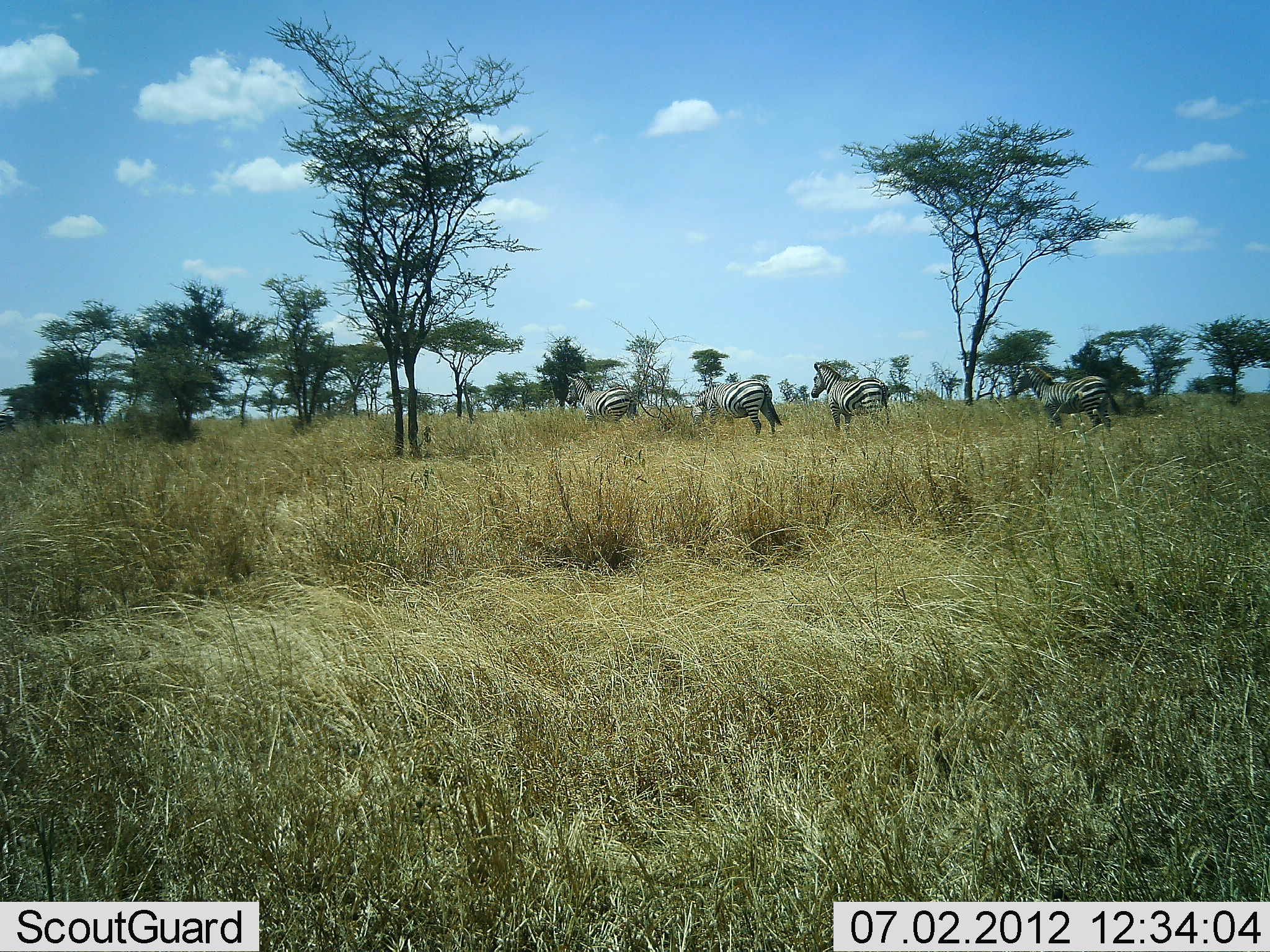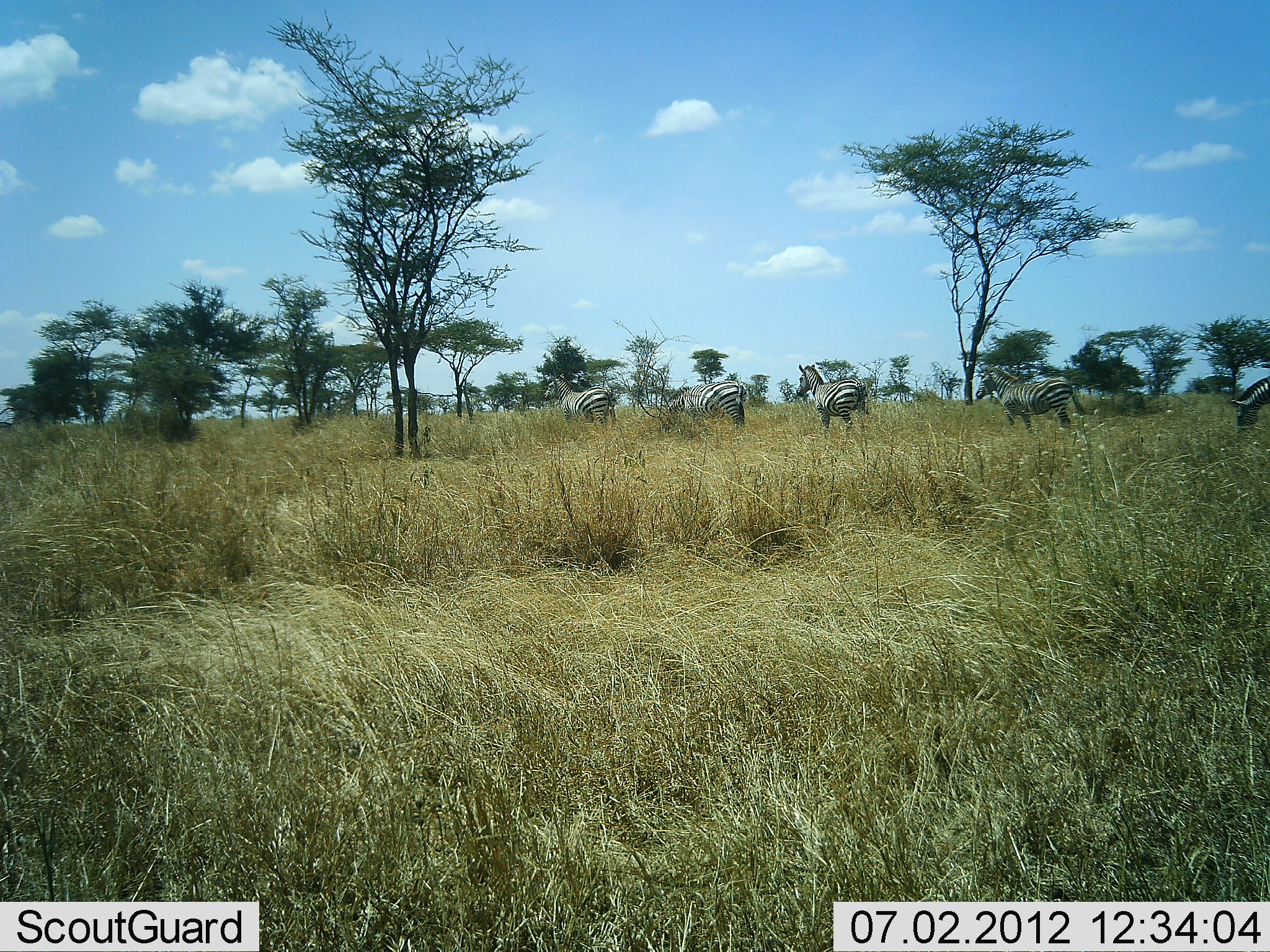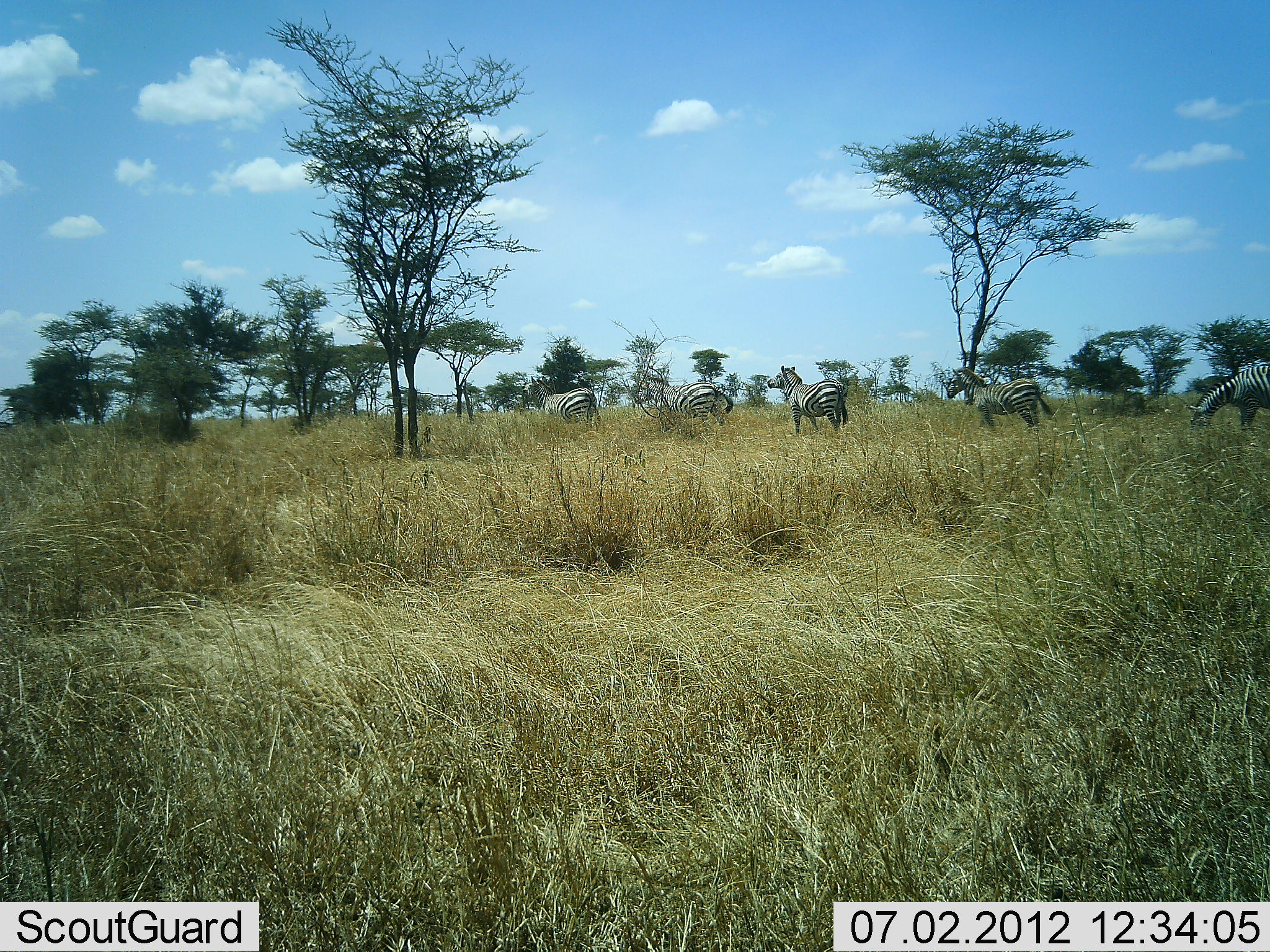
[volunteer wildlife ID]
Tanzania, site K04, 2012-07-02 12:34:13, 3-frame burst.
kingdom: Animalia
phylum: Chordata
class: Mammalia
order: Perissodactyla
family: Equidae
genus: Equus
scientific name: Equus quagga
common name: plains zebra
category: zebra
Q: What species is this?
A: Zebra (plains zebra) (Equus quagga).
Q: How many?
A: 5.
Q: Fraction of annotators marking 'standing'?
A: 0%.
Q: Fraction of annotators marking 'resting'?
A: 0%.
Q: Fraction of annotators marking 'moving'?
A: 90%.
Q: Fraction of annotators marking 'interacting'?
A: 0%.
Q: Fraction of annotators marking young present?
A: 0%.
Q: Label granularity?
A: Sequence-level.